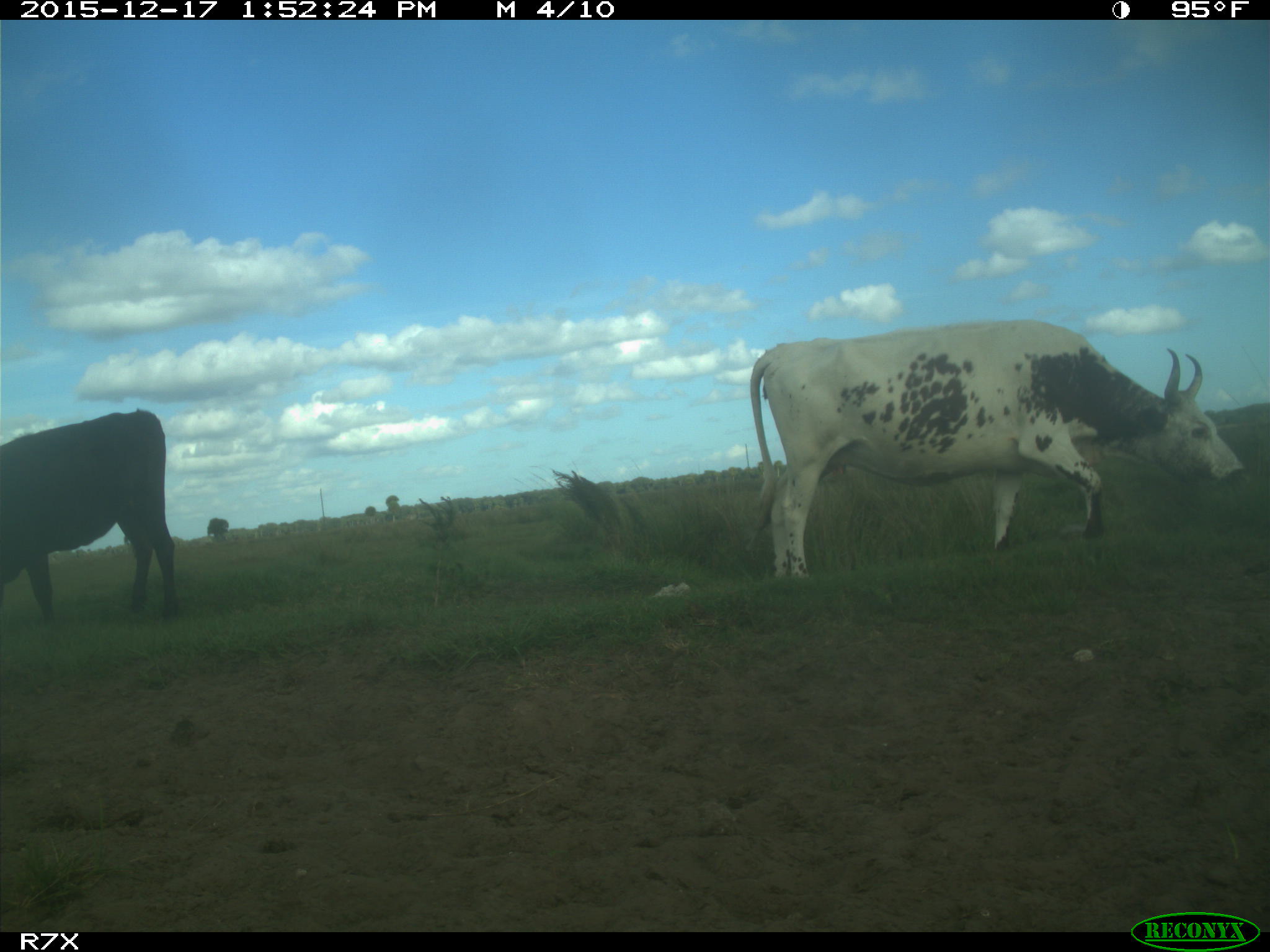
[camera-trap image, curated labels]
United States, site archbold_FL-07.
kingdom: Animalia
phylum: Chordata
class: Mammalia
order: Artiodactyla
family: Bovidae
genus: Bos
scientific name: Bos taurus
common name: domestic cow